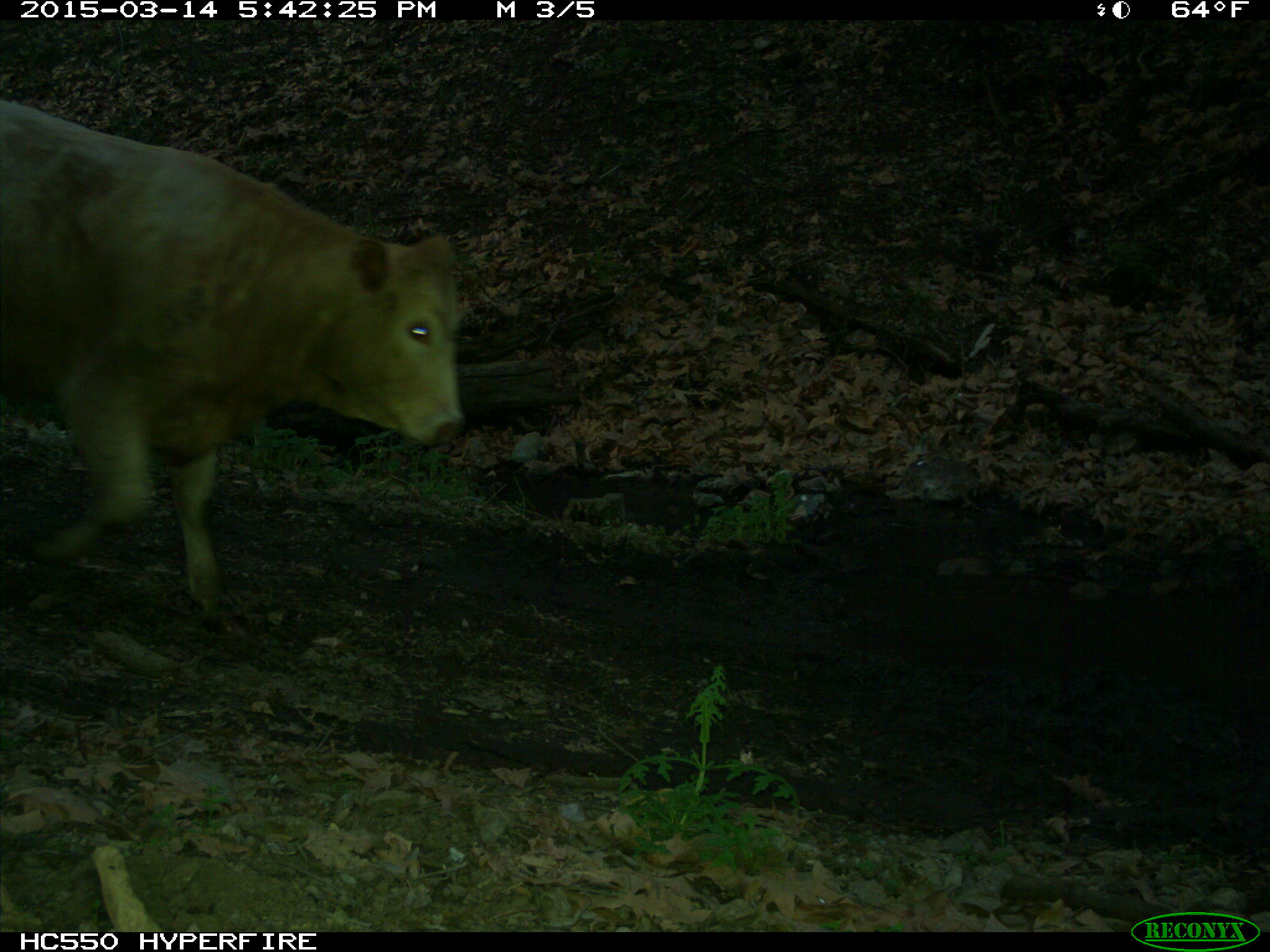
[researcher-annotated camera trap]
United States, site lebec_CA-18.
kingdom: Animalia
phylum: Chordata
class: Mammalia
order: Artiodactyla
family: Bovidae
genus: Bos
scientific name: Bos taurus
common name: domestic cow